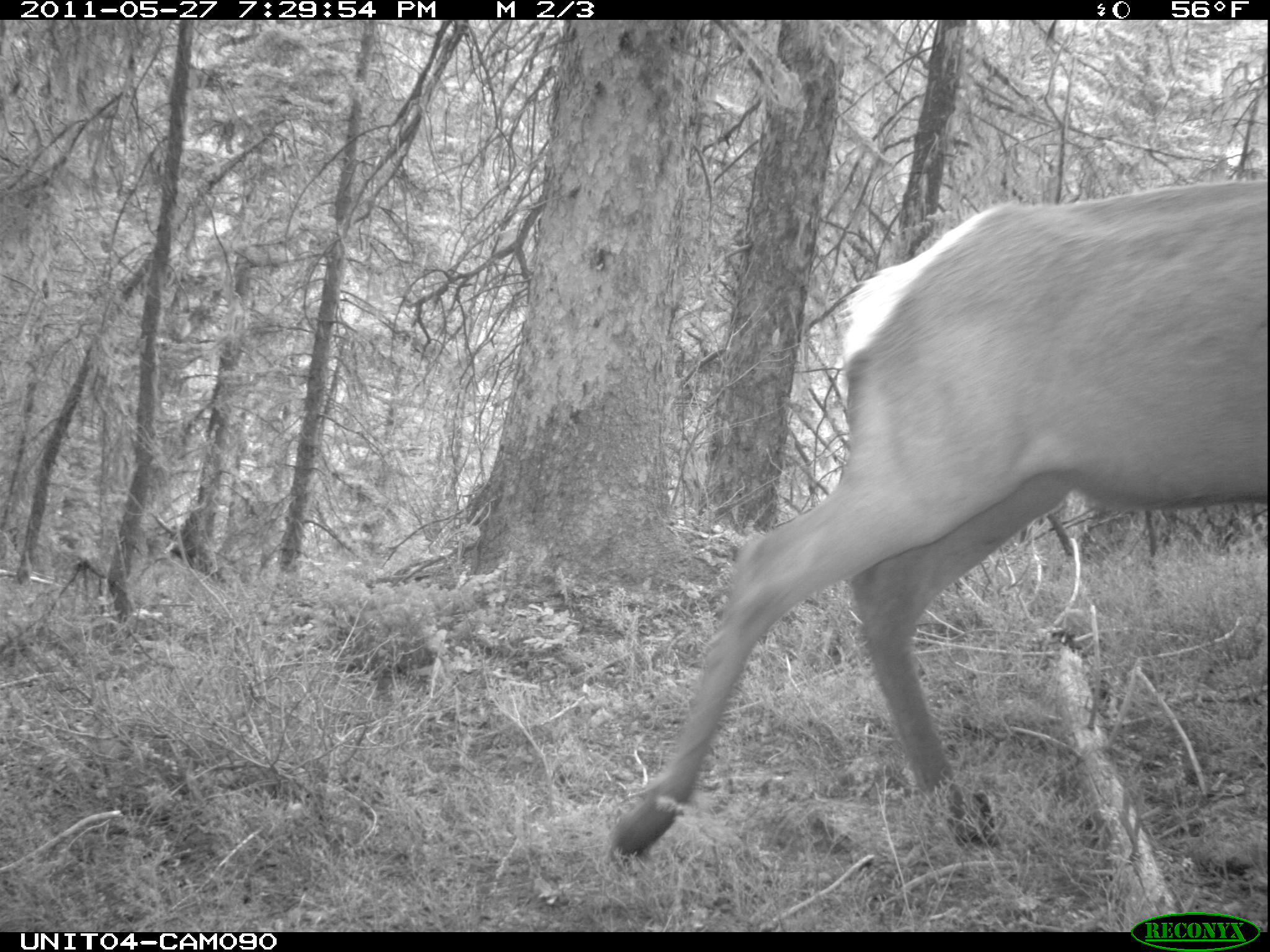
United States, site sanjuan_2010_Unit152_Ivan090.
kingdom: Animalia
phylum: Chordata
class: Mammalia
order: Artiodactyla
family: Cervidae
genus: Cervus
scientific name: Cervus elaphus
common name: red deer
Cervus elaphus (red deer).